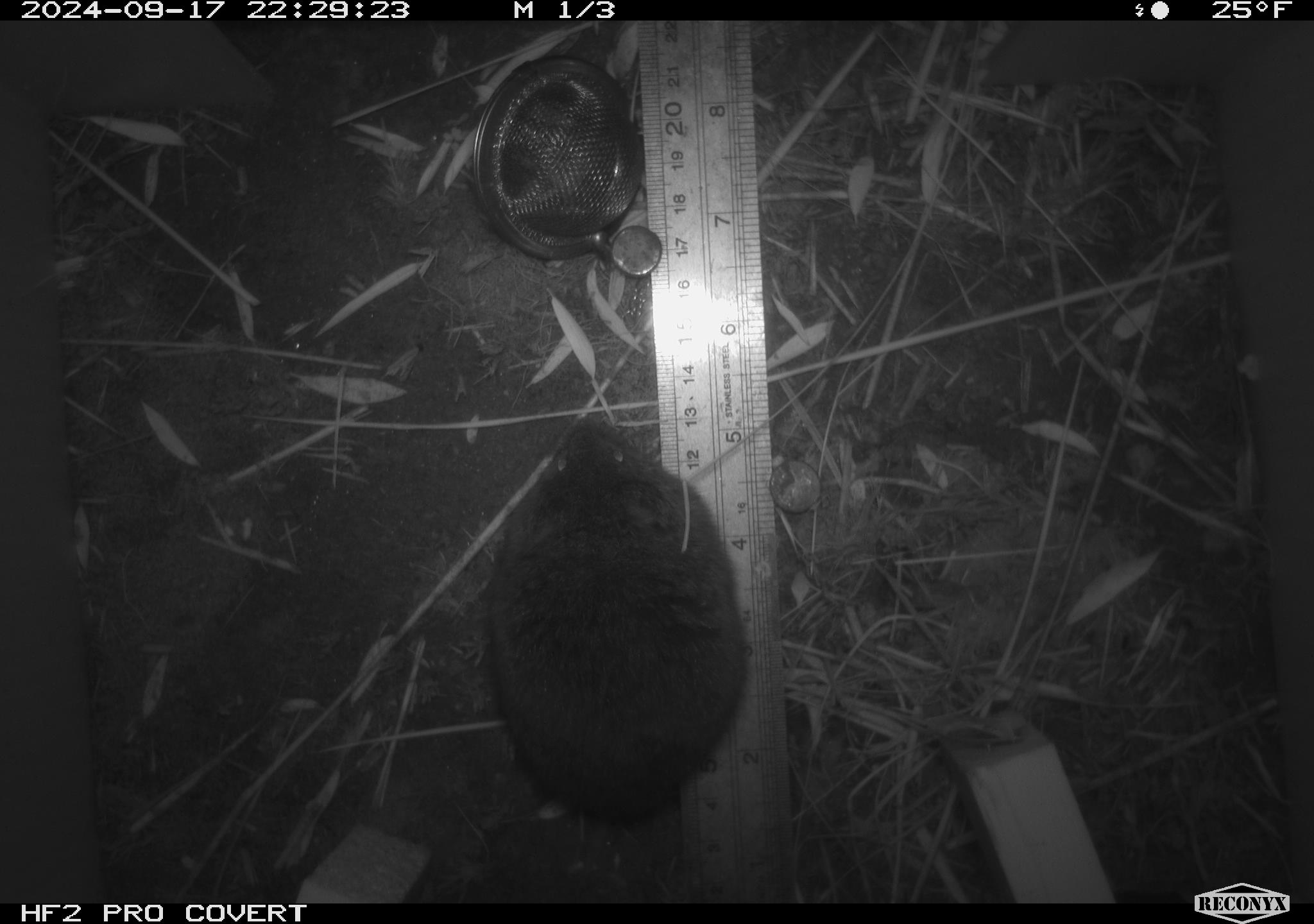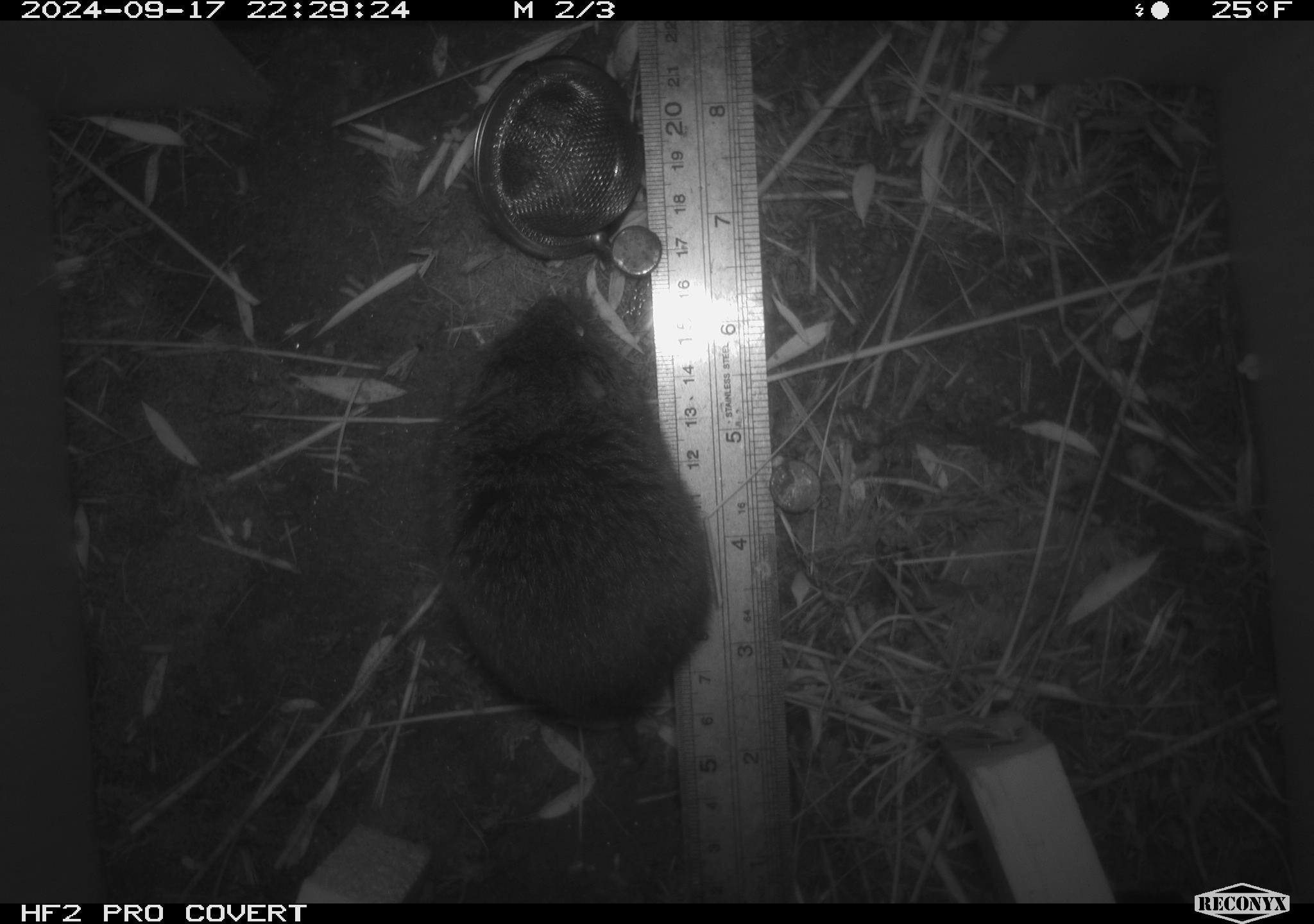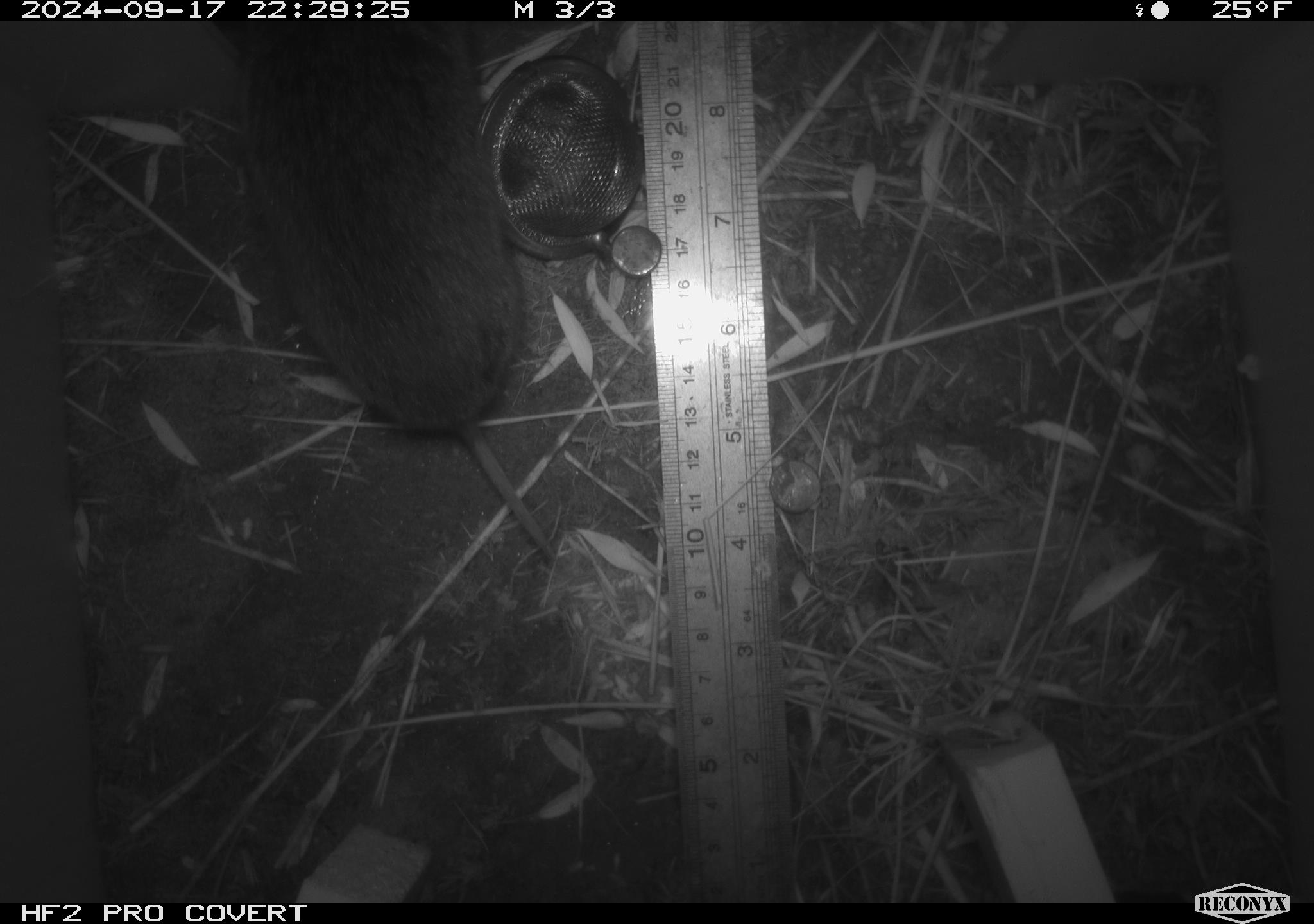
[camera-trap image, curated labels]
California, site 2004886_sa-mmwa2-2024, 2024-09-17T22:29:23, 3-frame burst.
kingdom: Animalia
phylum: Chordata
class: Mammalia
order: Rodentia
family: Cricetidae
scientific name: Arvicolinae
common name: voles, lemmings, and muskrats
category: arvicolinae subfamily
Arvicolinae subfamily (voles, lemmings, and muskrats) (Arvicolinae).